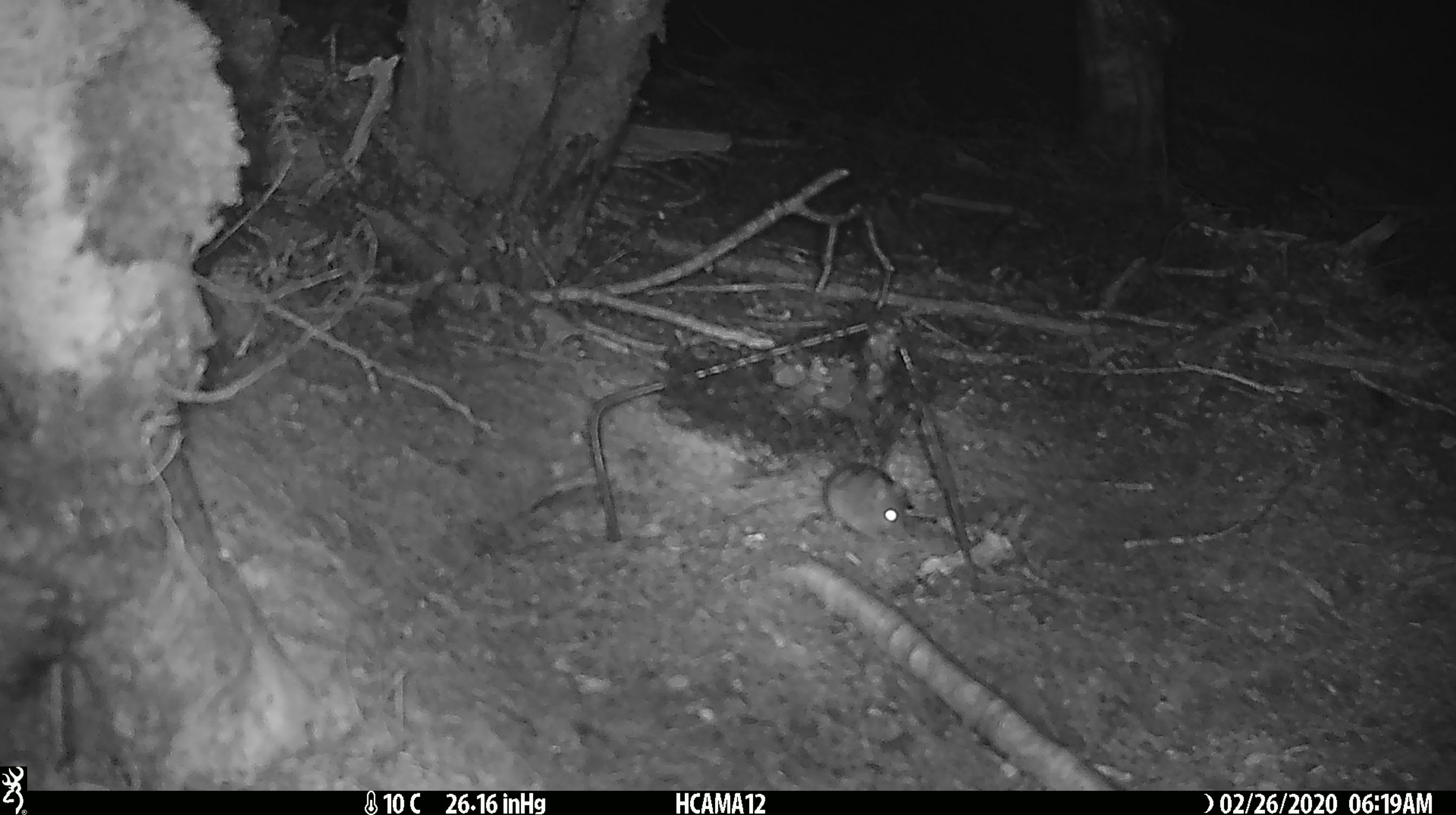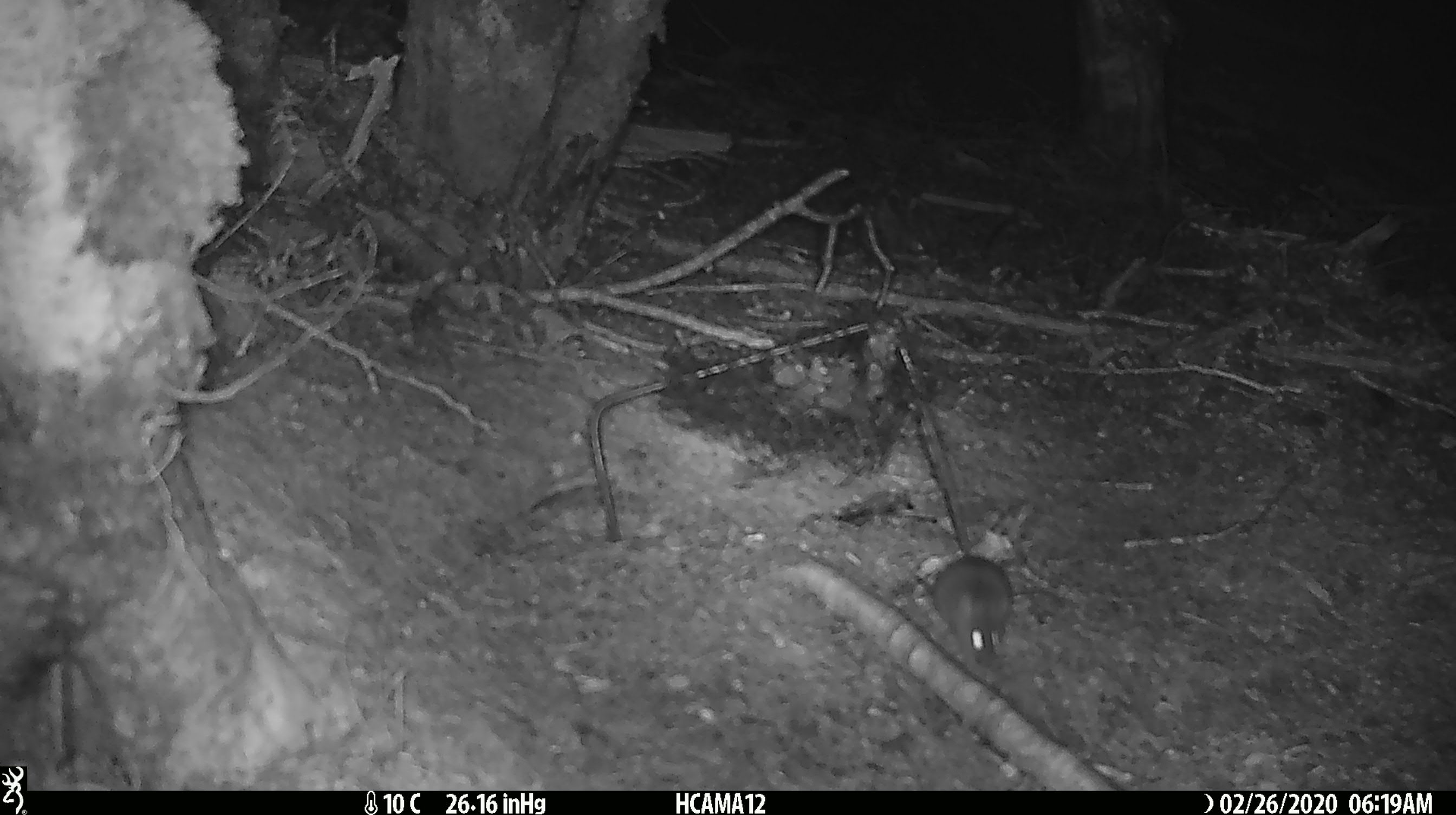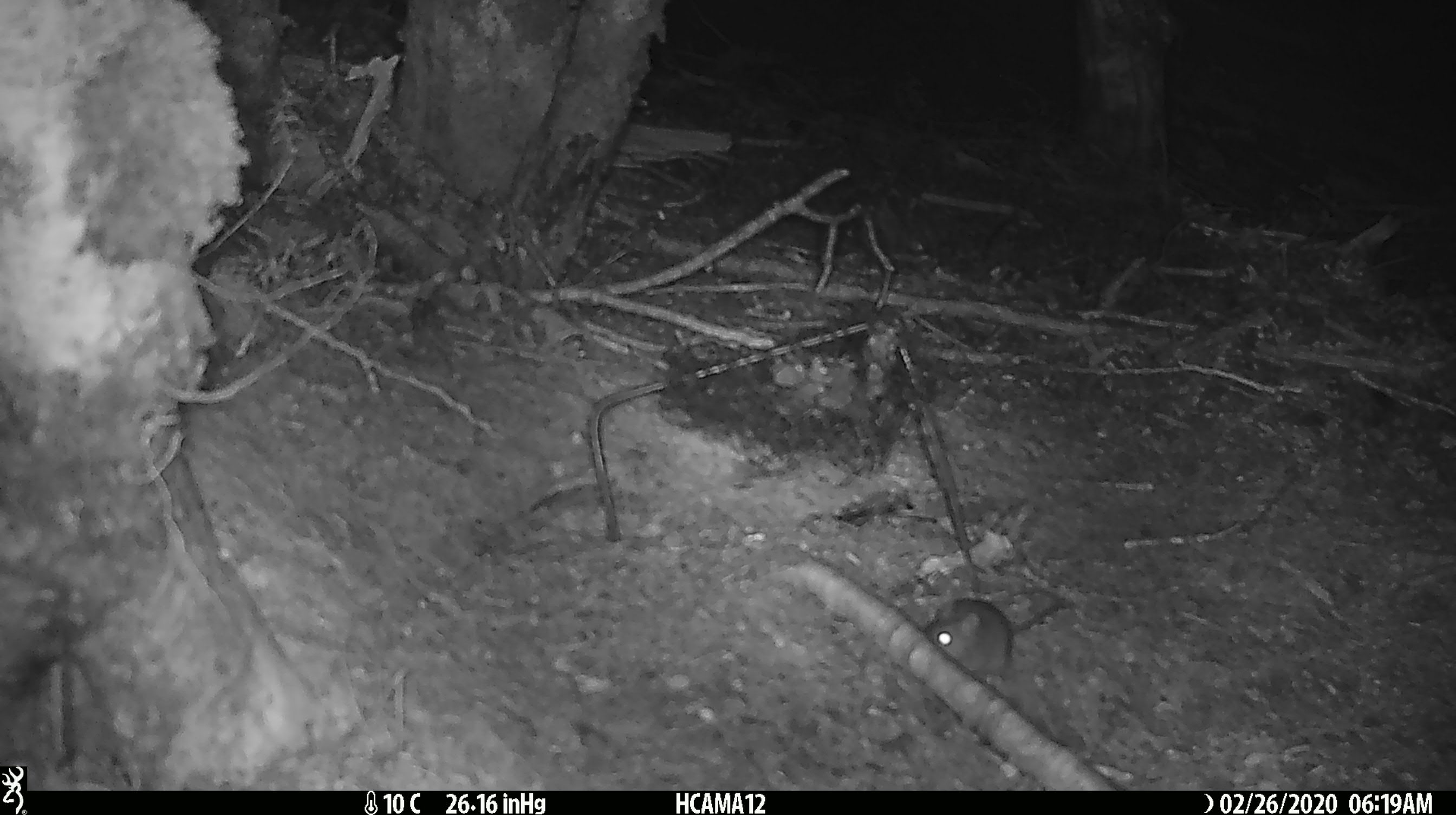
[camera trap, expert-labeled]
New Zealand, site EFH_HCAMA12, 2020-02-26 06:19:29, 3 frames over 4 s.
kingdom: Animalia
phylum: Chordata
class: Mammalia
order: Rodentia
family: Muridae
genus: Mus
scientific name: Mus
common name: mouse